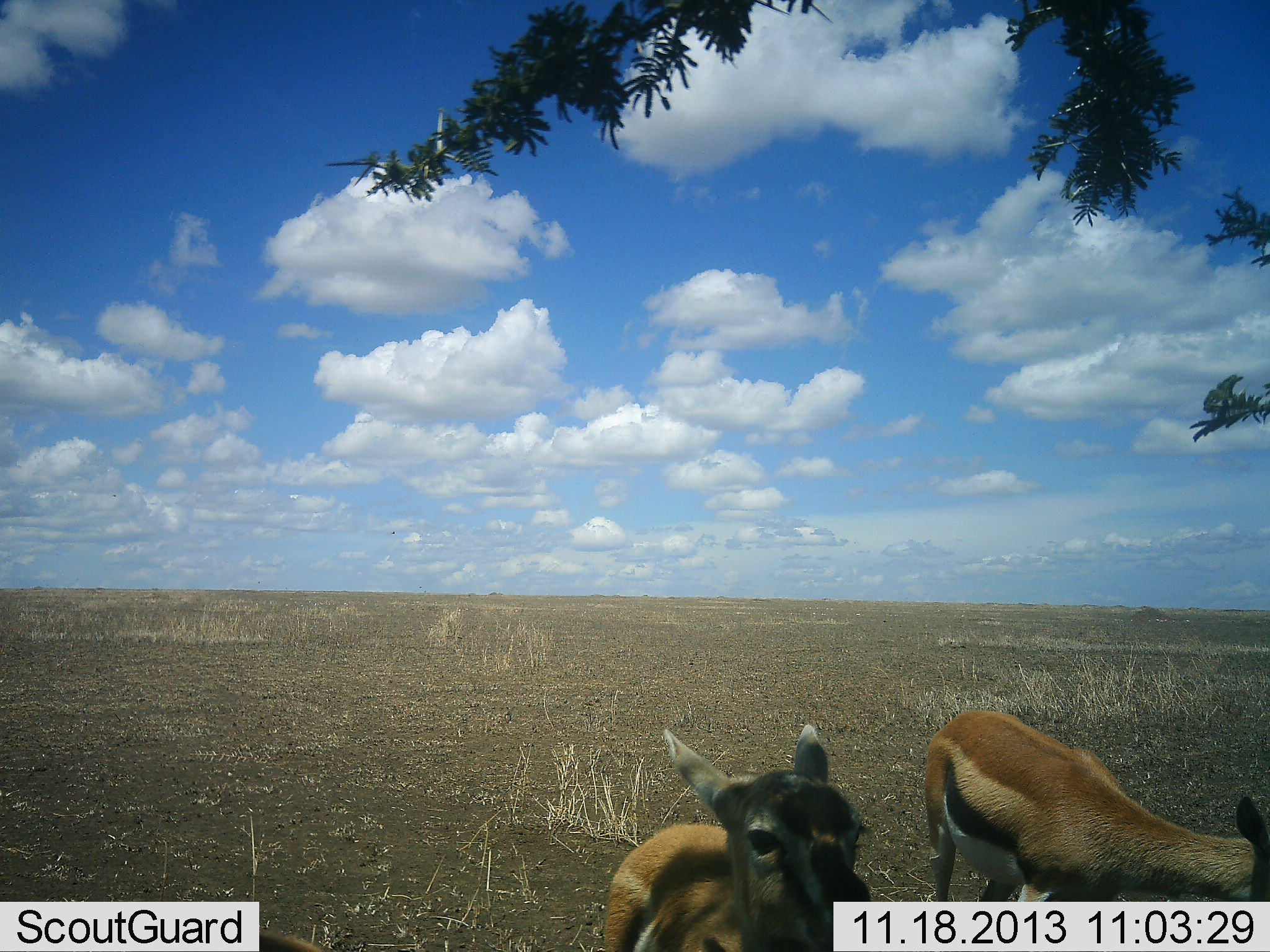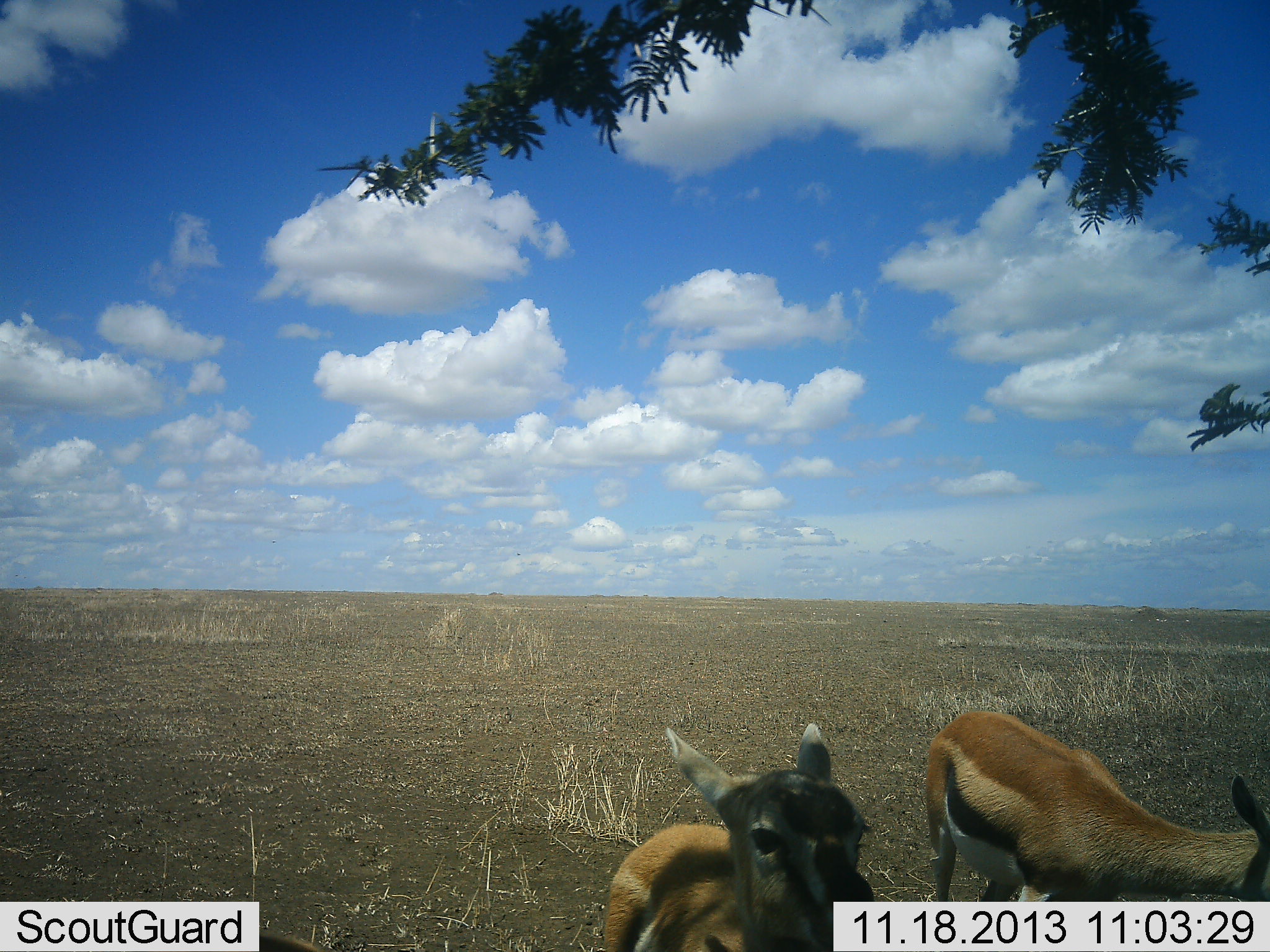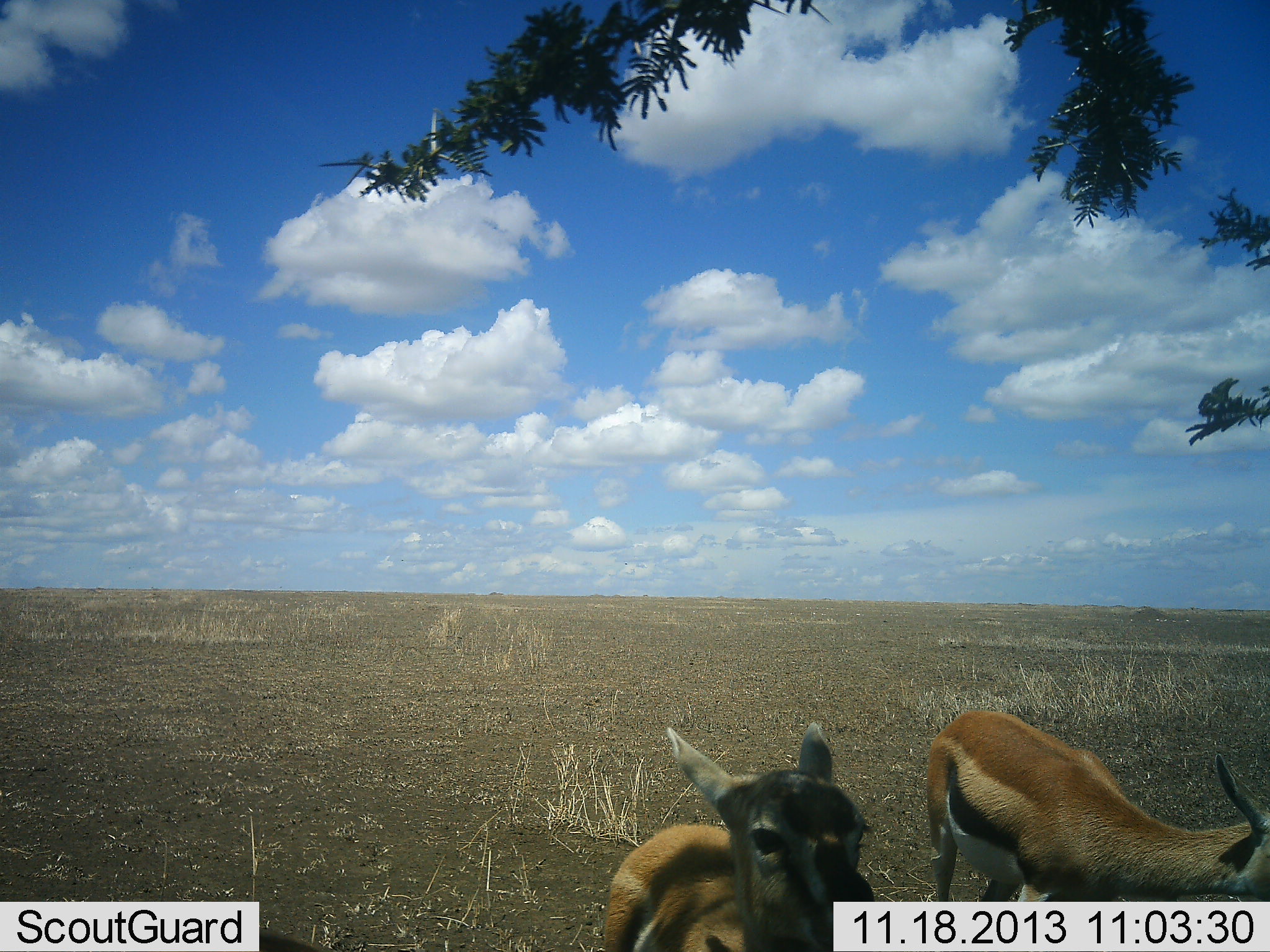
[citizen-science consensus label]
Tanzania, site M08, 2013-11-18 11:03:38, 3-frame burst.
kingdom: Animalia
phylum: Chordata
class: Mammalia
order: Artiodactyla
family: Bovidae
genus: Eudorcas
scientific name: Eudorcas thomsonii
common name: thomson's gazelle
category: gazellethomsons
Gazellethomsons (thomson's gazelle) (Eudorcas thomsonii), count 2. Behavior (volunteer vote fractions): standing 80%, resting 20%, moving 10%, interacting 0%. Young present (vote fraction): 20%. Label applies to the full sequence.